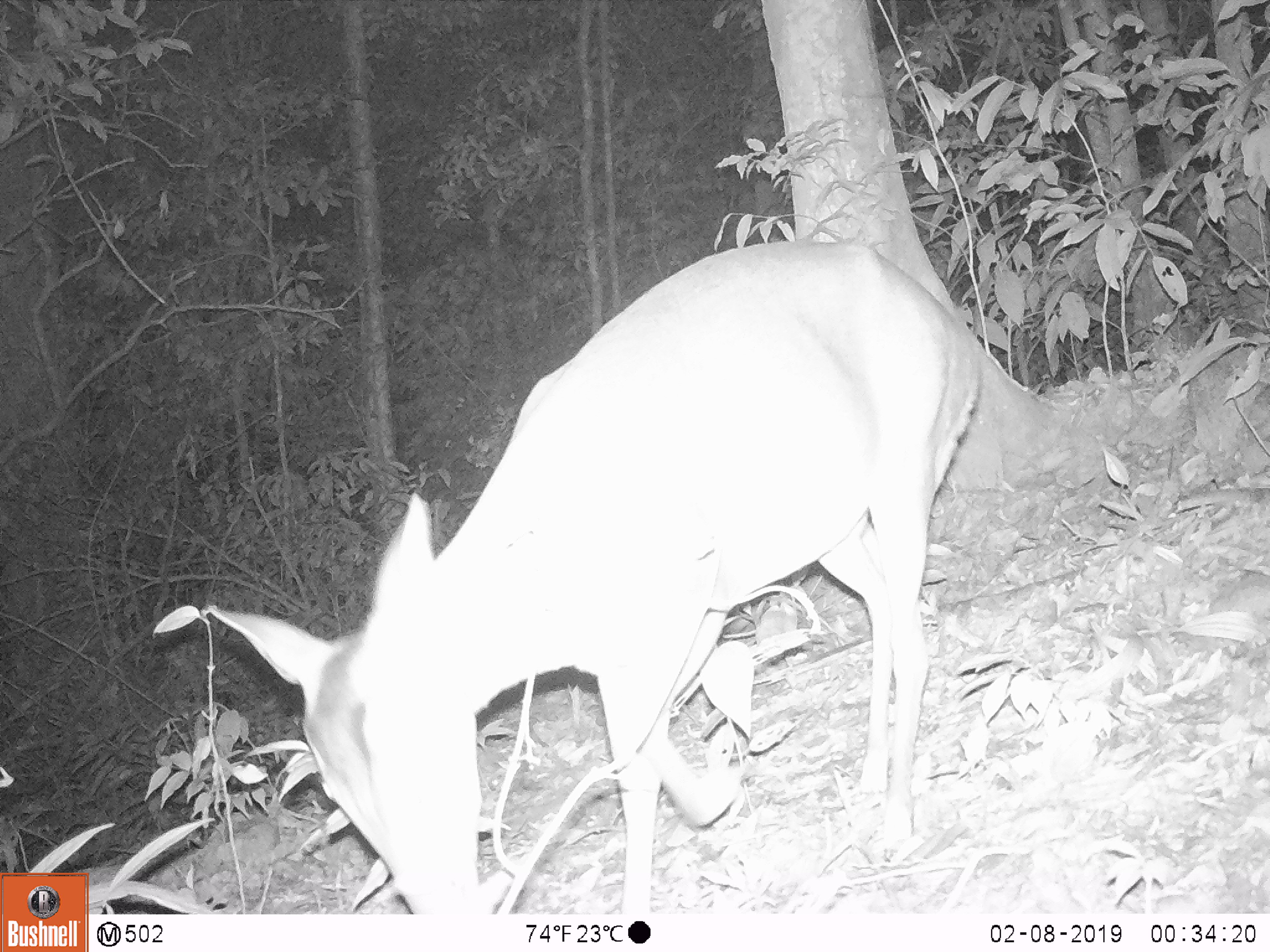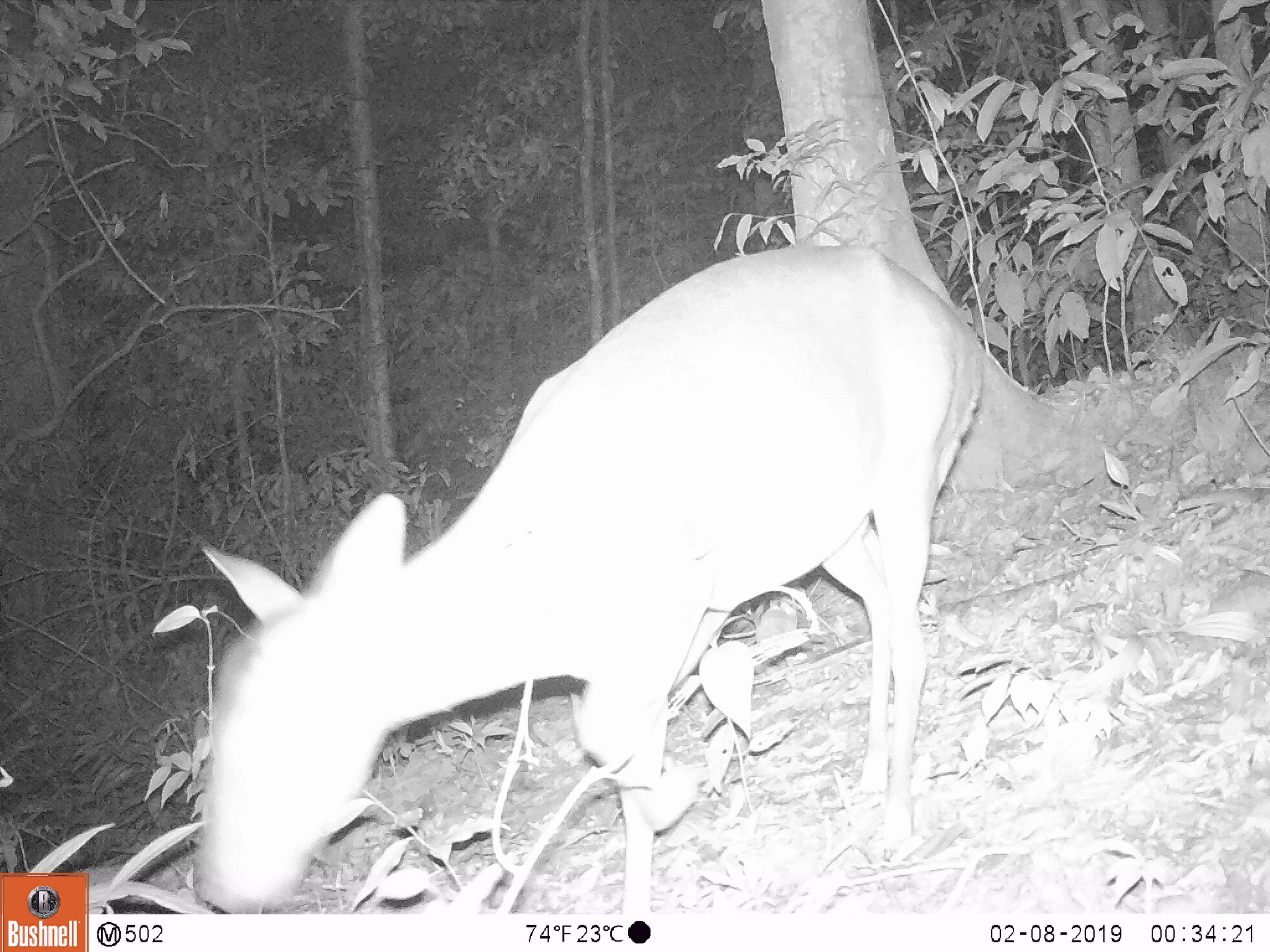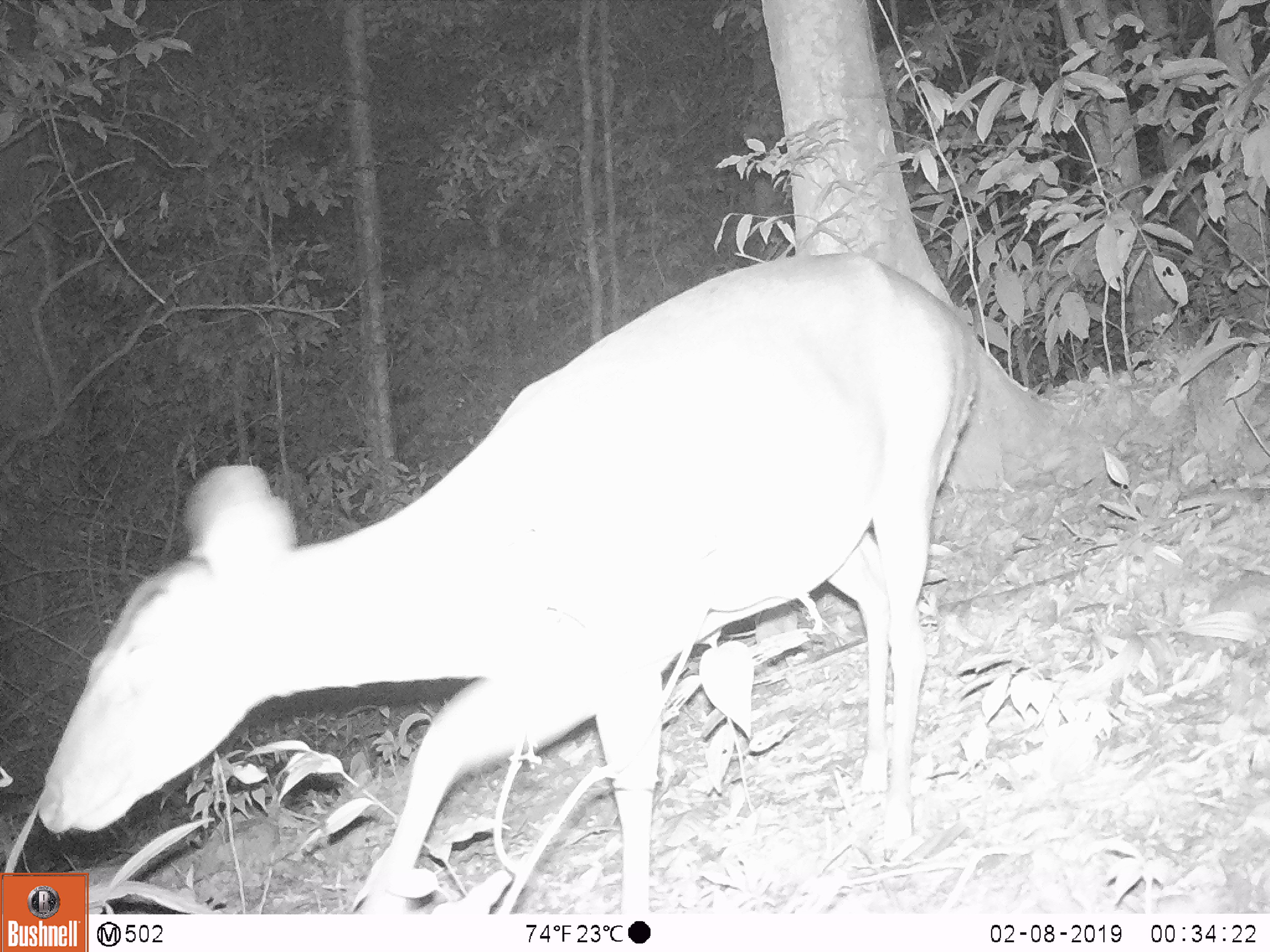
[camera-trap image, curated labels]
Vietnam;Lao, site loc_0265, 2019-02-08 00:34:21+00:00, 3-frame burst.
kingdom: Animalia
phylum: Chordata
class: Mammalia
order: Artiodactyla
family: Cervidae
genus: Muntiacus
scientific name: Muntiacus vuquangensis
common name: large-antlered muntjac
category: large antlered muntjac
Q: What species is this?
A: Large antlered muntjac (large-antlered muntjac) (Muntiacus vuquangensis).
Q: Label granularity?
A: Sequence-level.